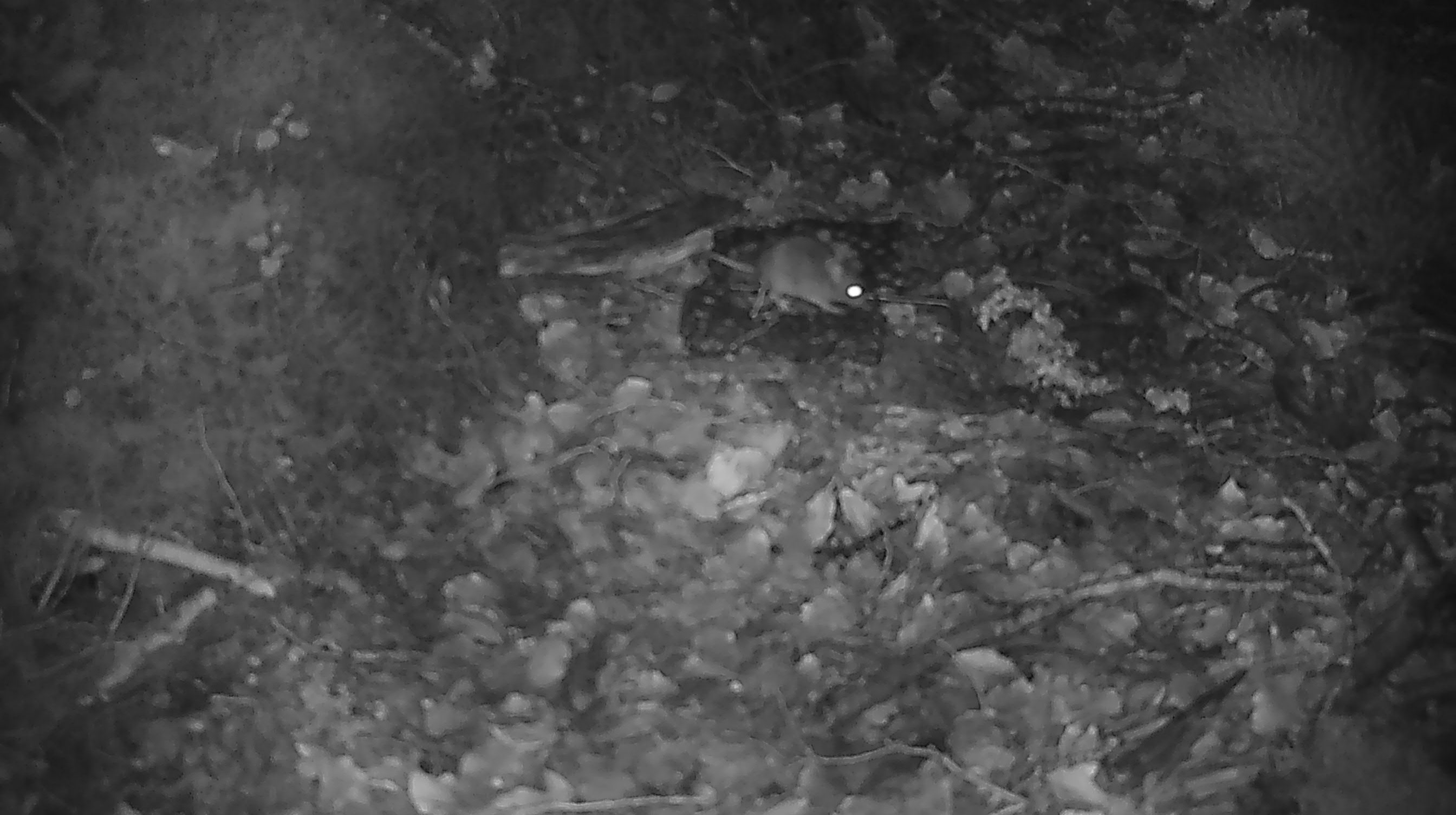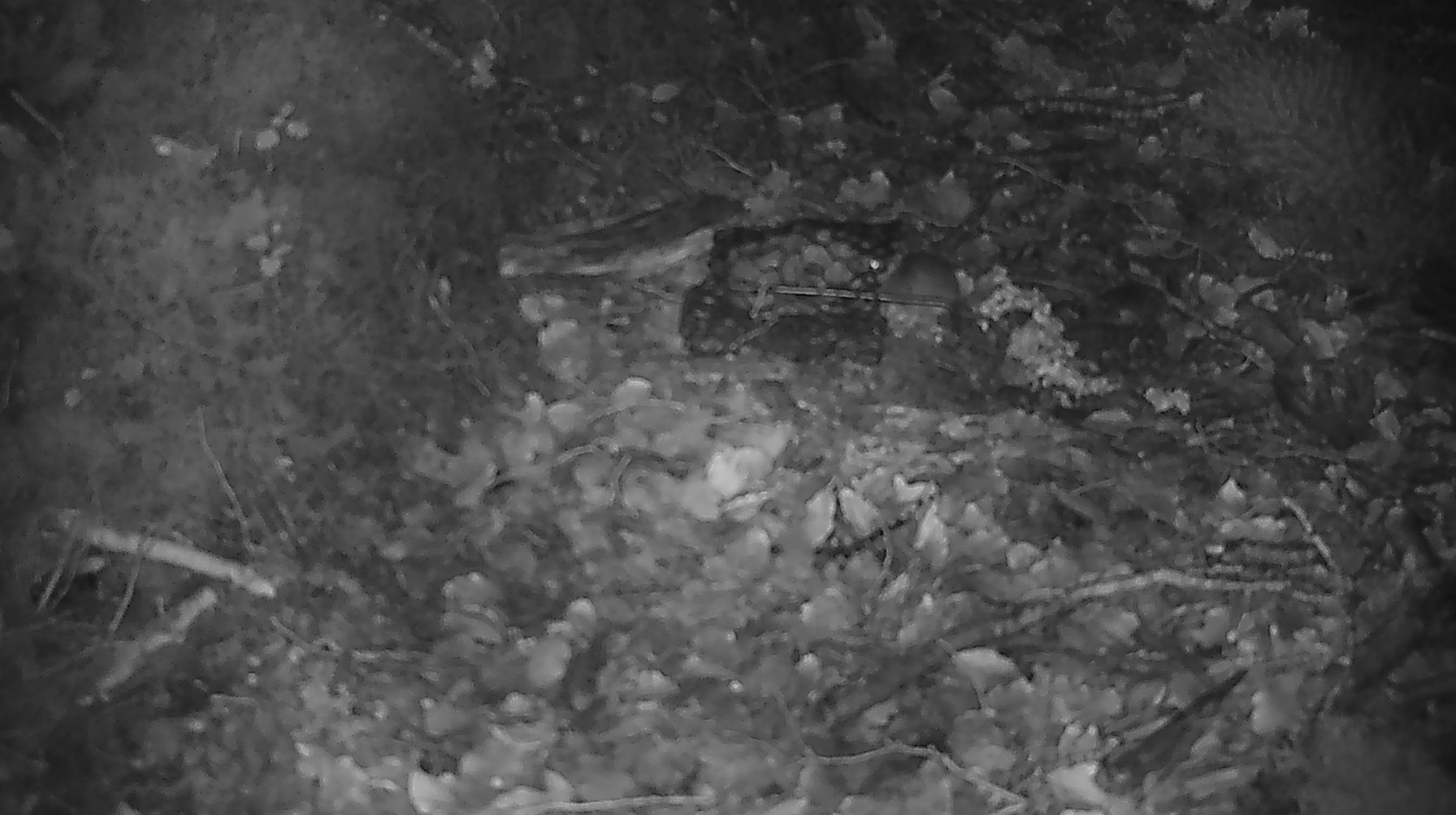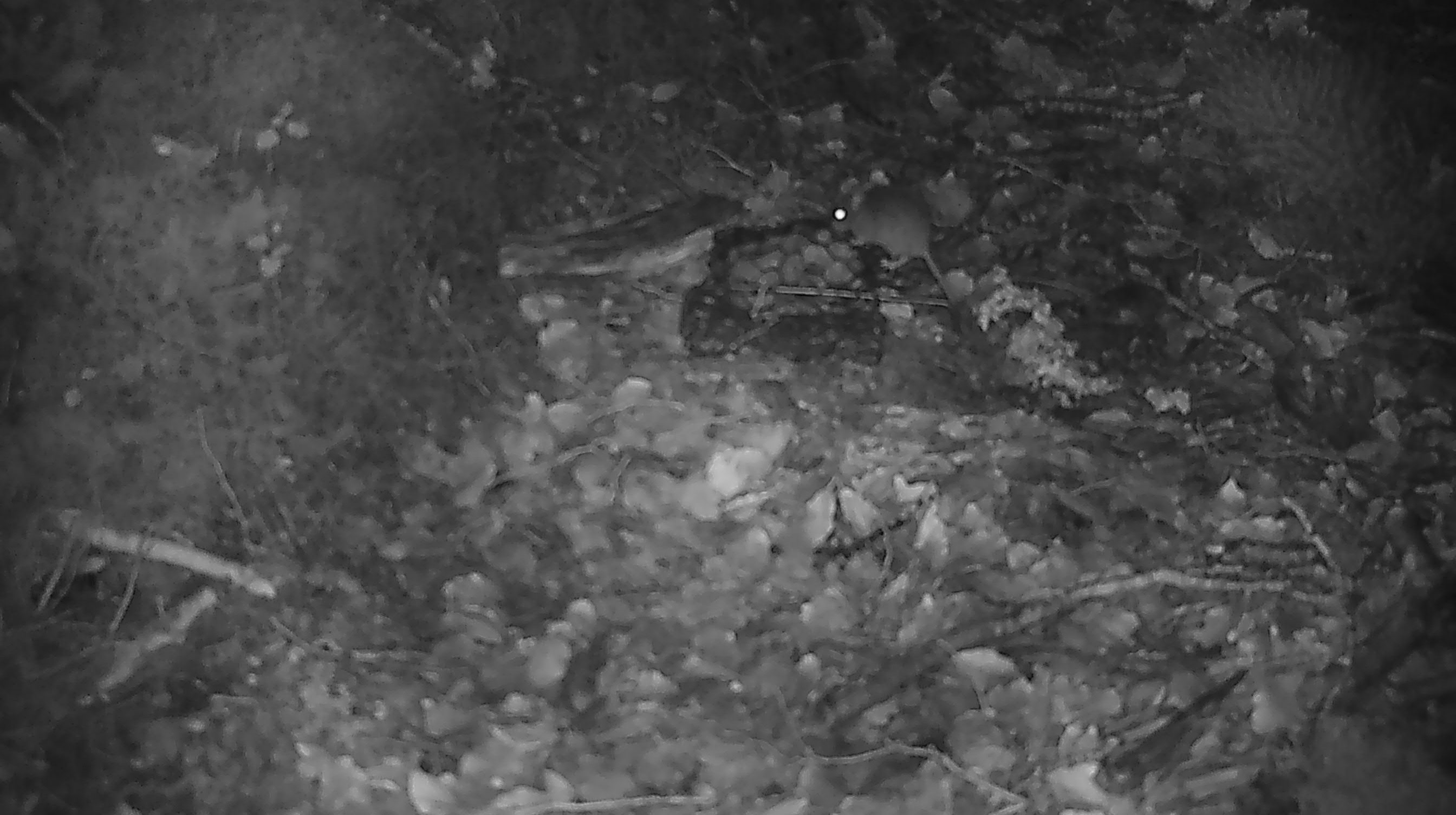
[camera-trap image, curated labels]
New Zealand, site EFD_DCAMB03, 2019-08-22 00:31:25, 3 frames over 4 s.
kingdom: Animalia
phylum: Chordata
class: Mammalia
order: Rodentia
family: Muridae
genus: Mus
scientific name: Mus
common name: mouse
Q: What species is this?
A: Mouse (Mus).